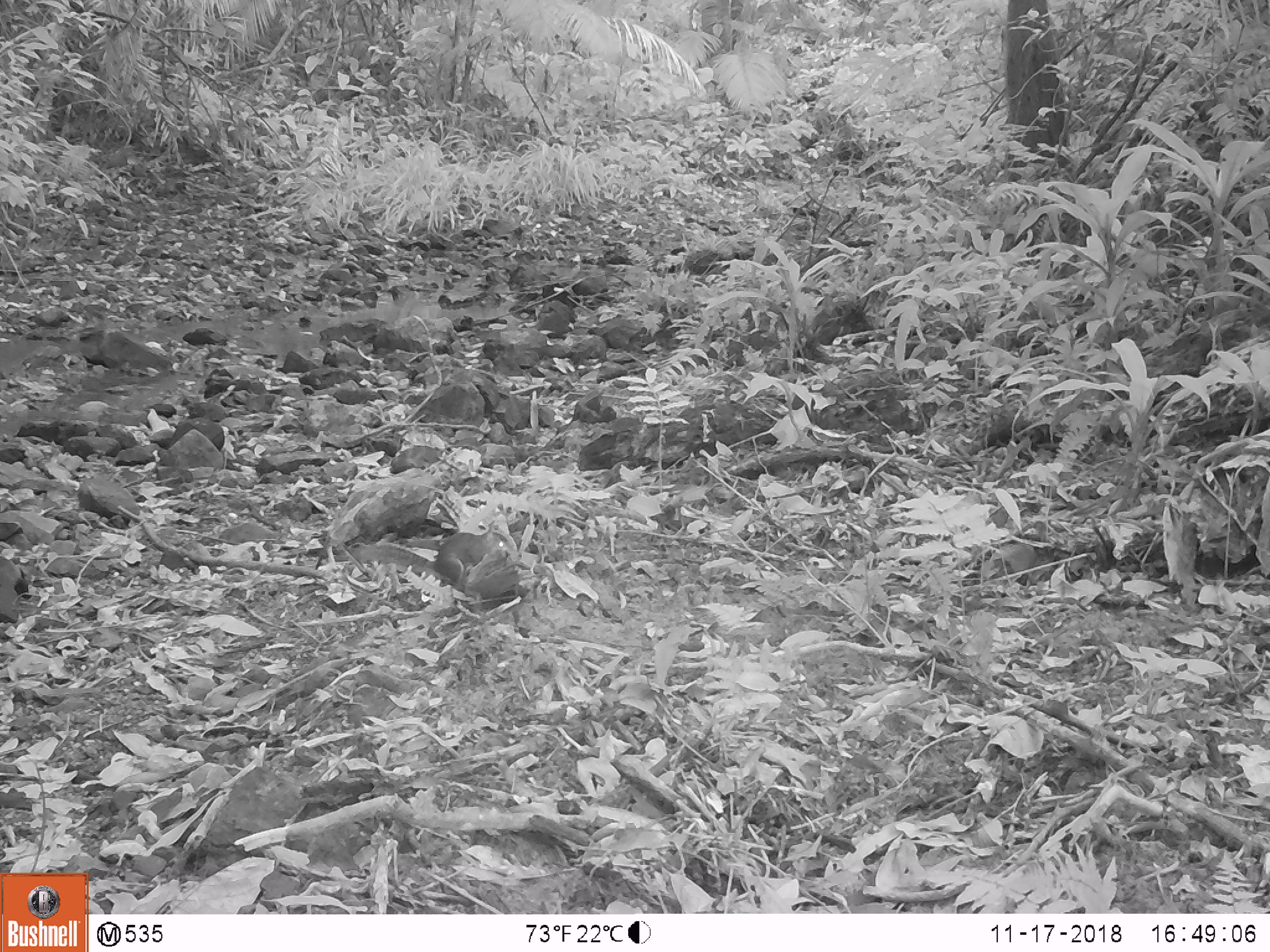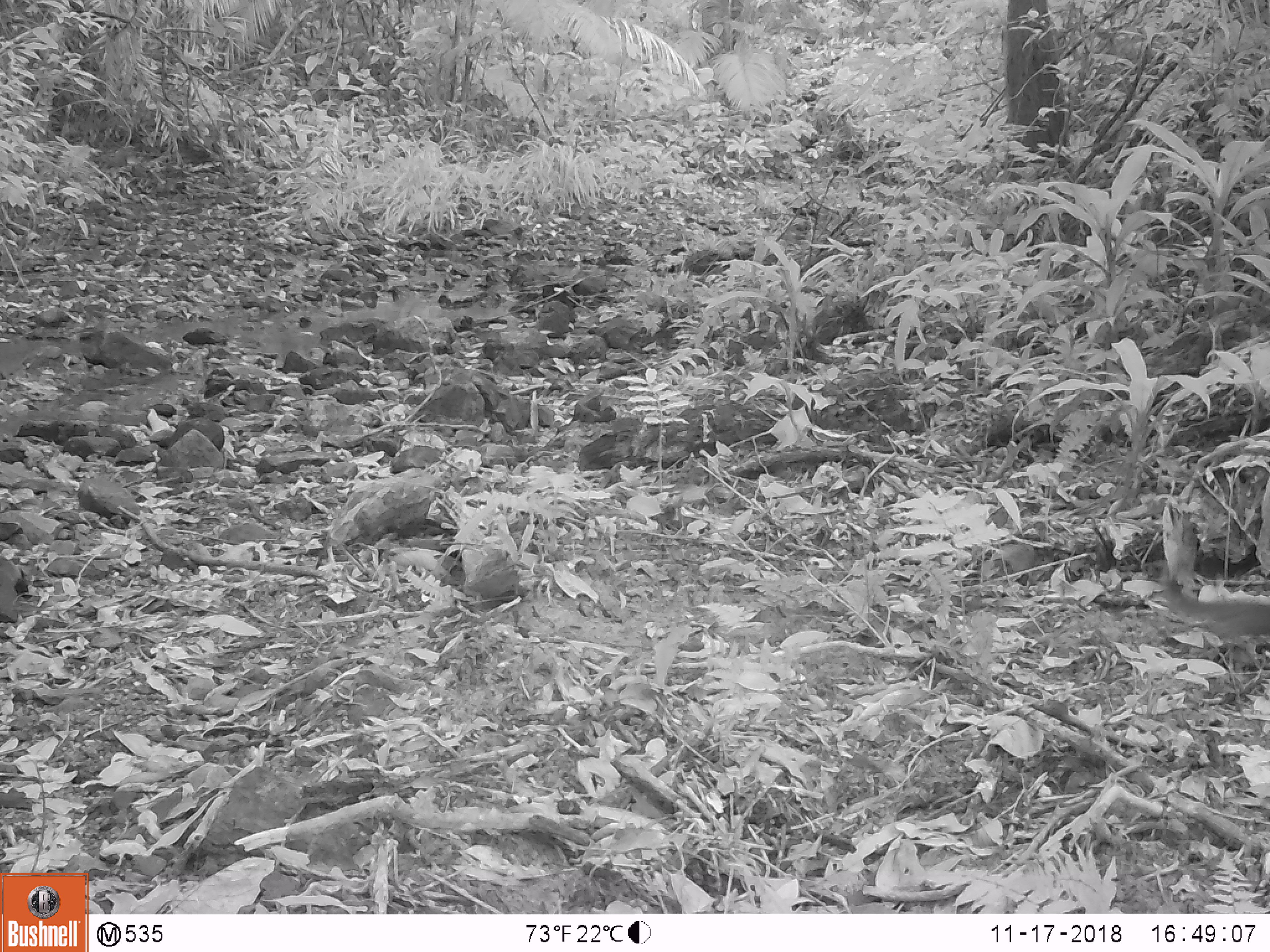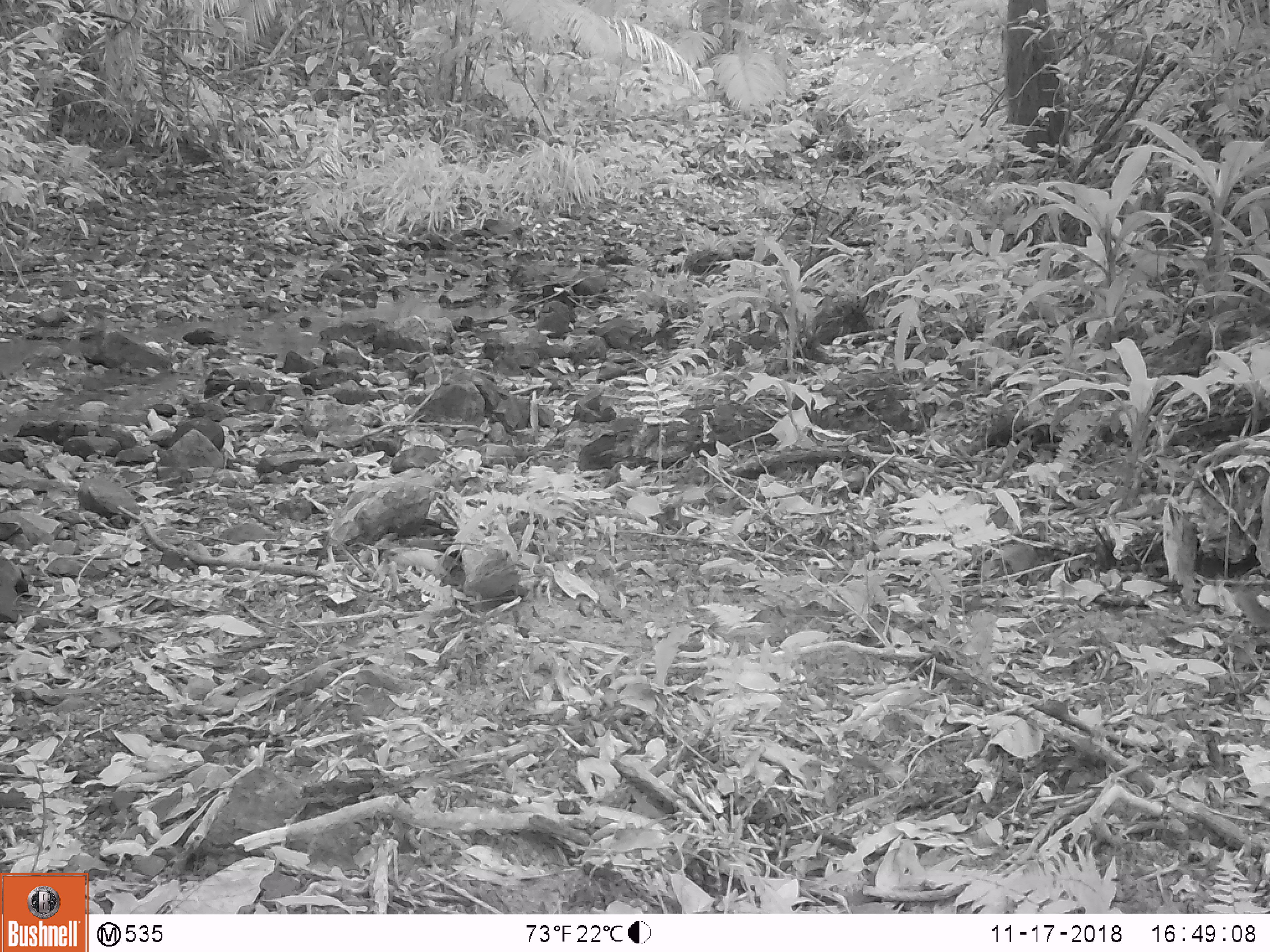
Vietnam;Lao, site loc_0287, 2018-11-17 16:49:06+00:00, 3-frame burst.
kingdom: Animalia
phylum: Chordata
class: Mammalia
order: Rodentia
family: Sciuridae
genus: Dremomys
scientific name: Dremomys rufigenis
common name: red-cheeked squirrel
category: red cheeked squirrel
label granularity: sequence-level